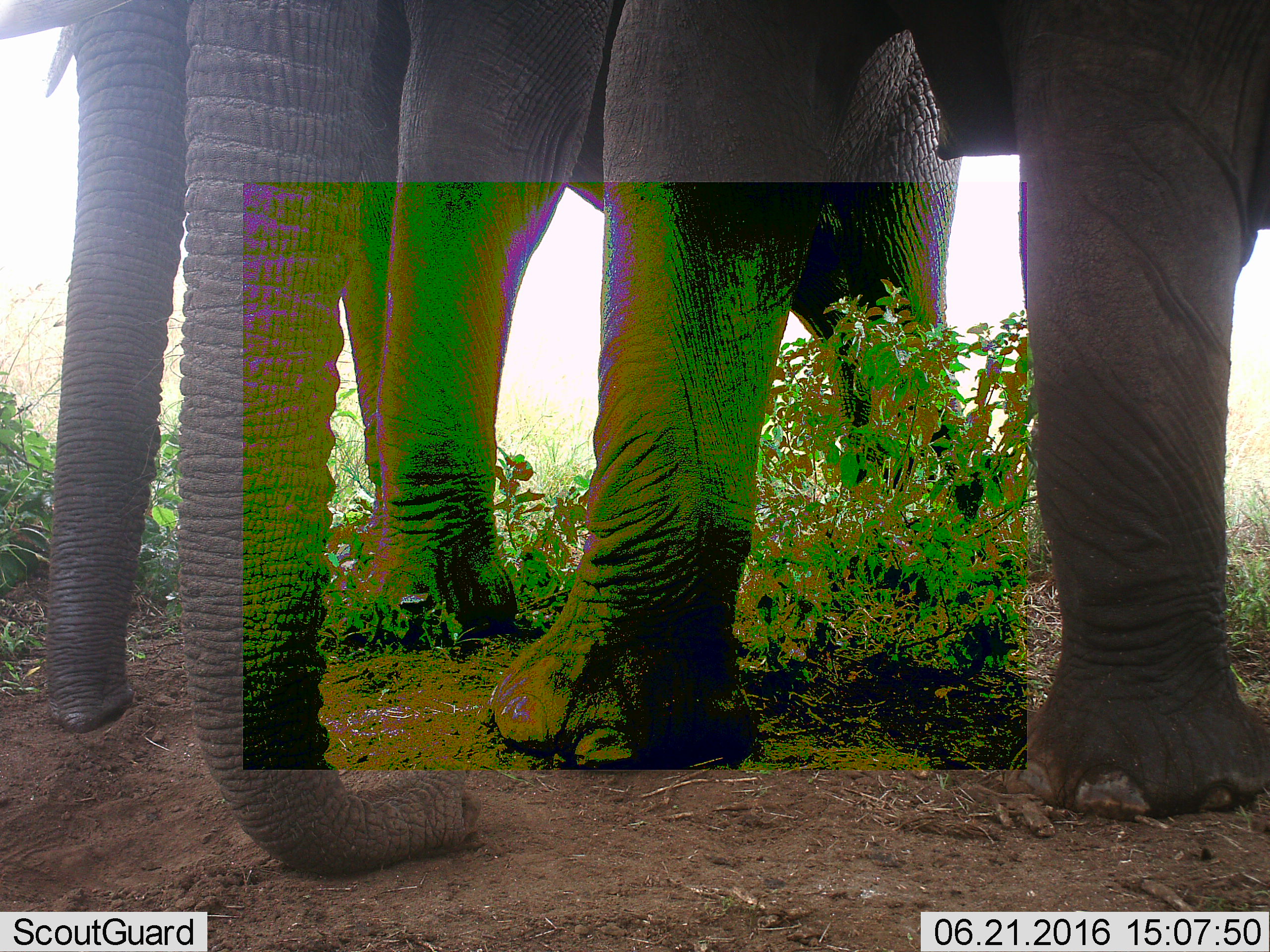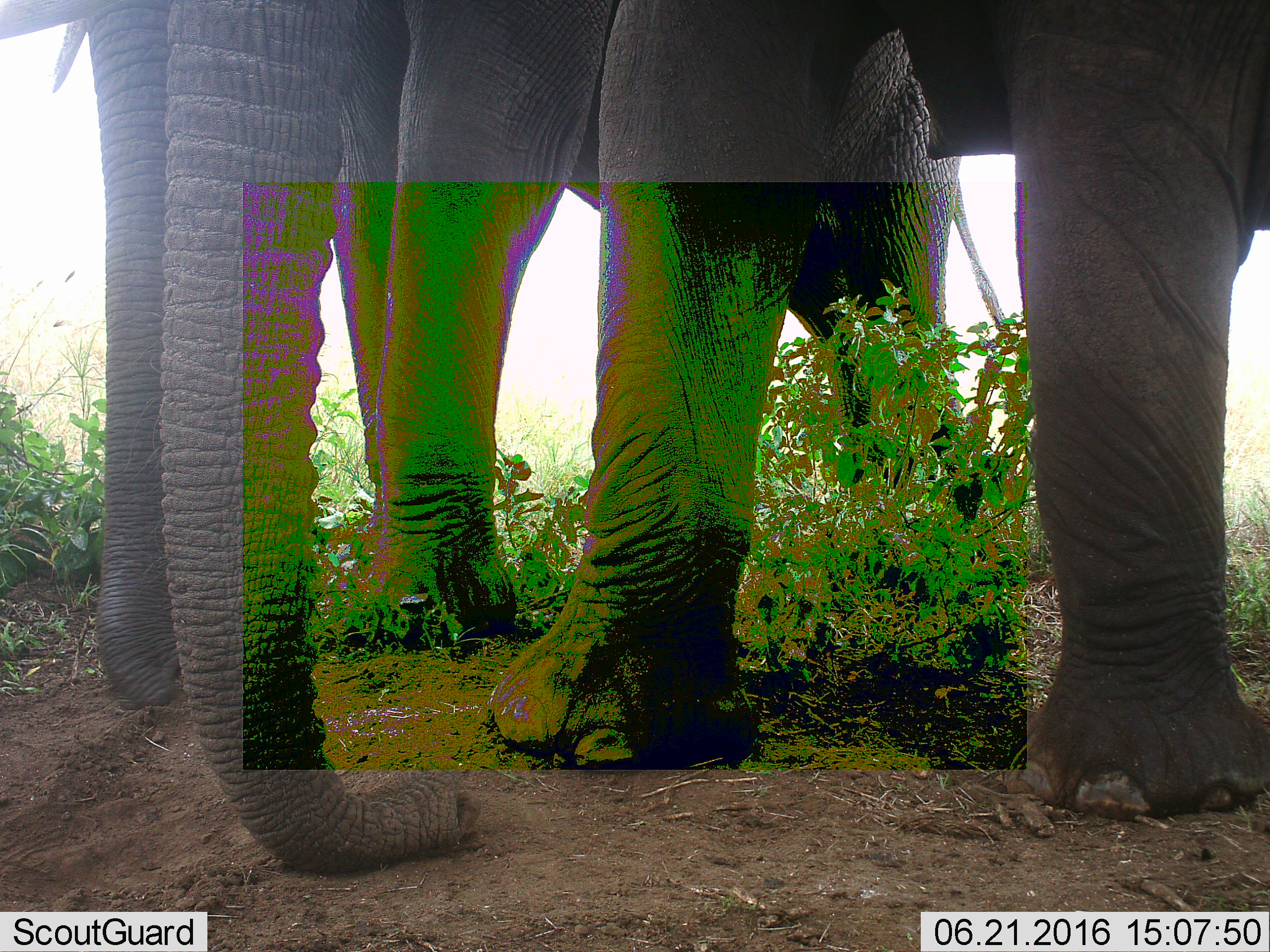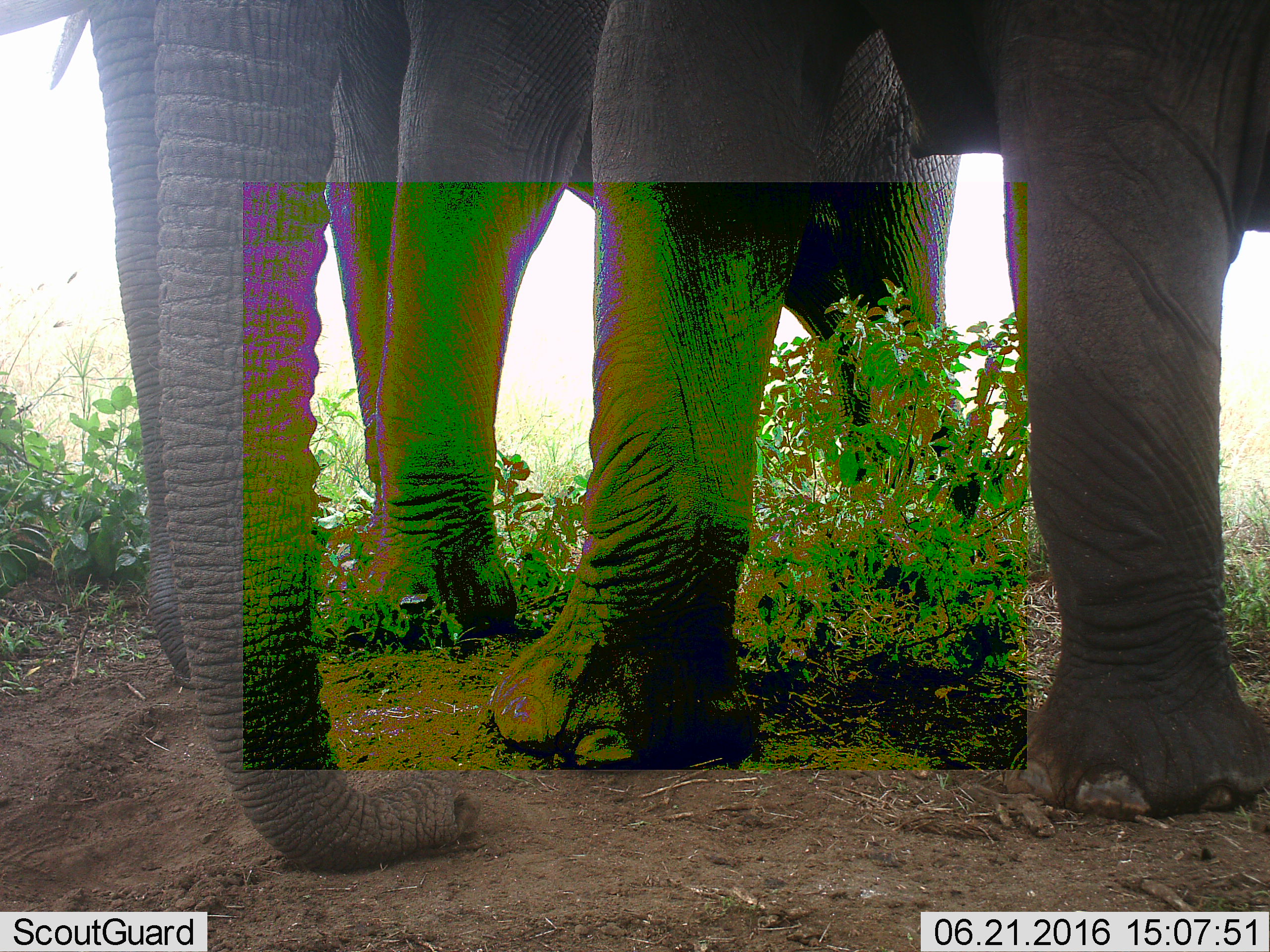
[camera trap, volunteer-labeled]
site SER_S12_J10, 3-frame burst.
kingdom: Animalia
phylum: Chordata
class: Mammalia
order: Proboscidea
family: Elephantidae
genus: Loxodonta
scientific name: Loxodonta africana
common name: african bush elephant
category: elephant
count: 2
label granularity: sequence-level